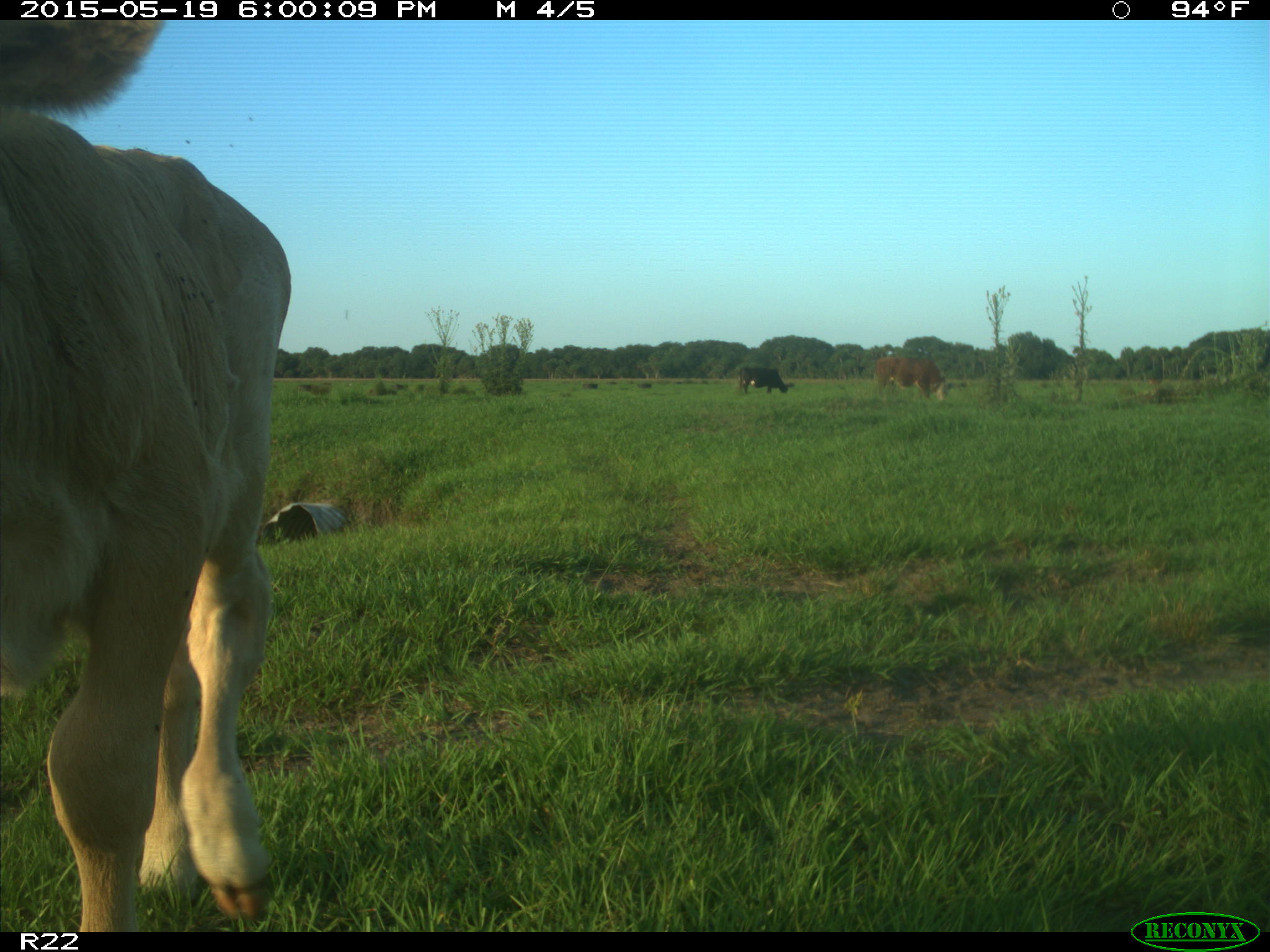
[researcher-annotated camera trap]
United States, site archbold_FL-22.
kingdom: Animalia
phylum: Chordata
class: Mammalia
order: Artiodactyla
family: Bovidae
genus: Bos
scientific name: Bos taurus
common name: domestic cow